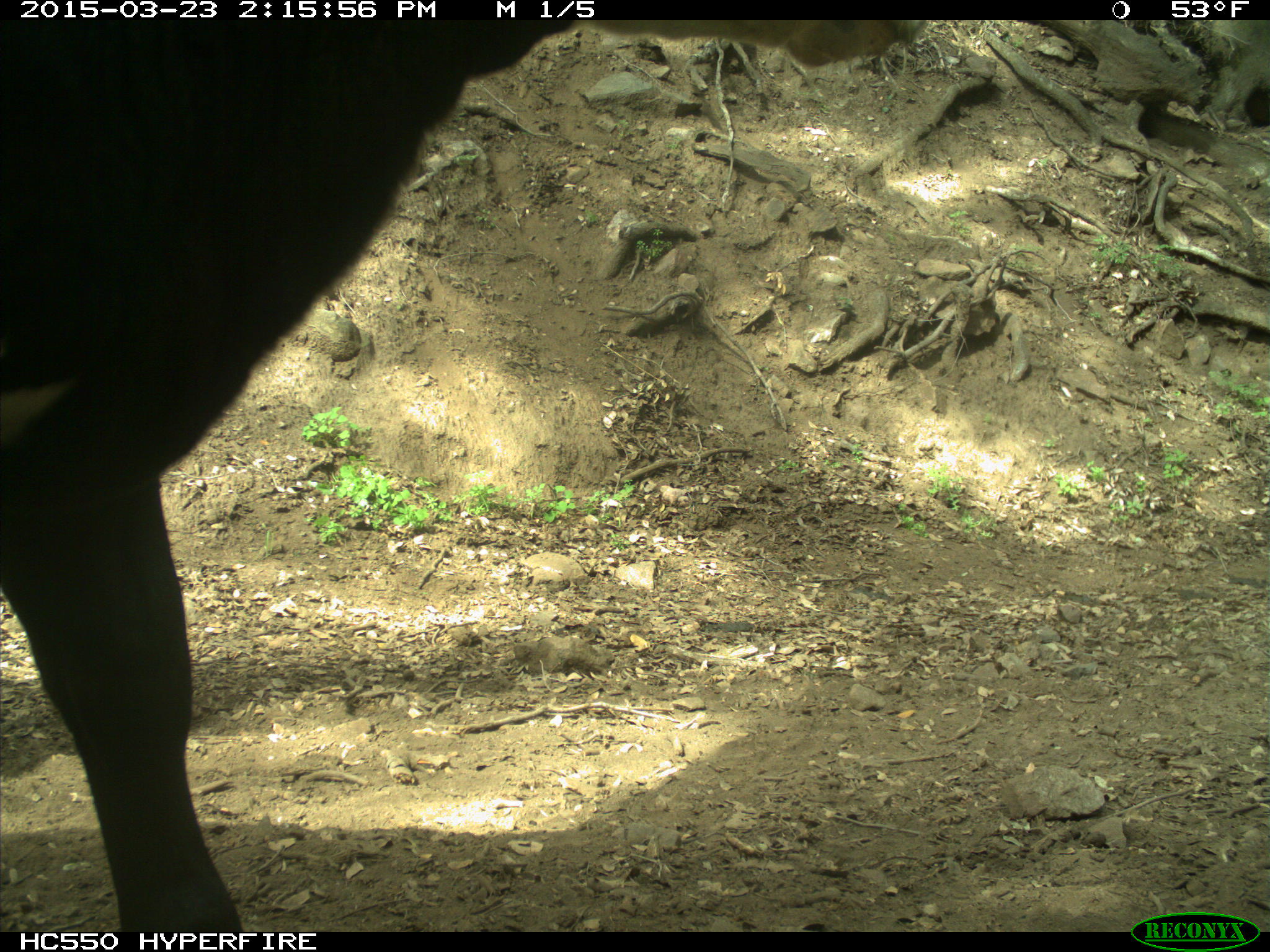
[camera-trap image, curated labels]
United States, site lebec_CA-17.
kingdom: Animalia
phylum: Chordata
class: Mammalia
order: Artiodactyla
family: Bovidae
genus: Bos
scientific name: Bos taurus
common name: domestic cow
Bos taurus (domestic cow).